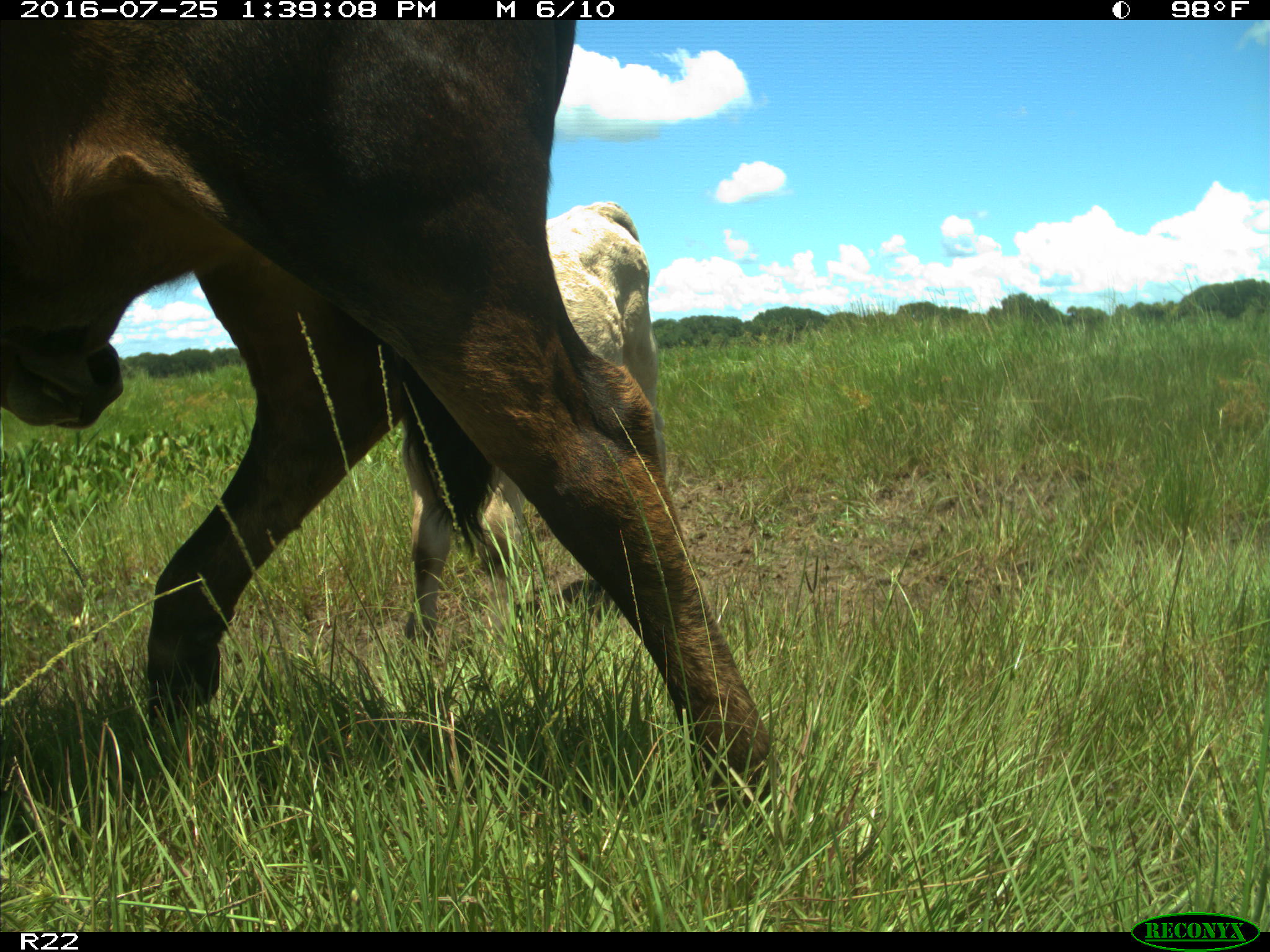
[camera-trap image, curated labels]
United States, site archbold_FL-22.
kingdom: Animalia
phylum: Chordata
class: Mammalia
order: Artiodactyla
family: Bovidae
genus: Bos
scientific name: Bos taurus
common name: domestic cow